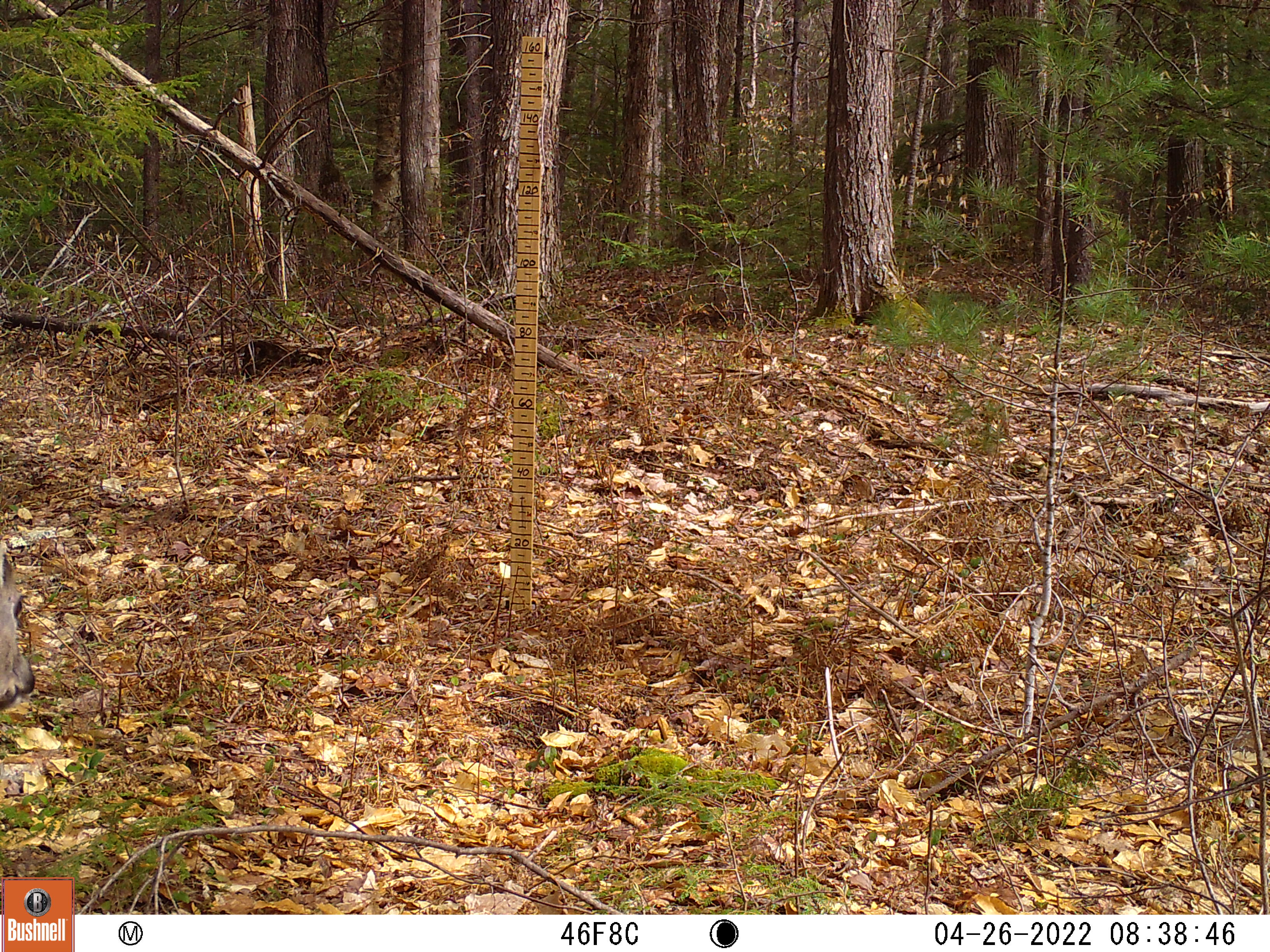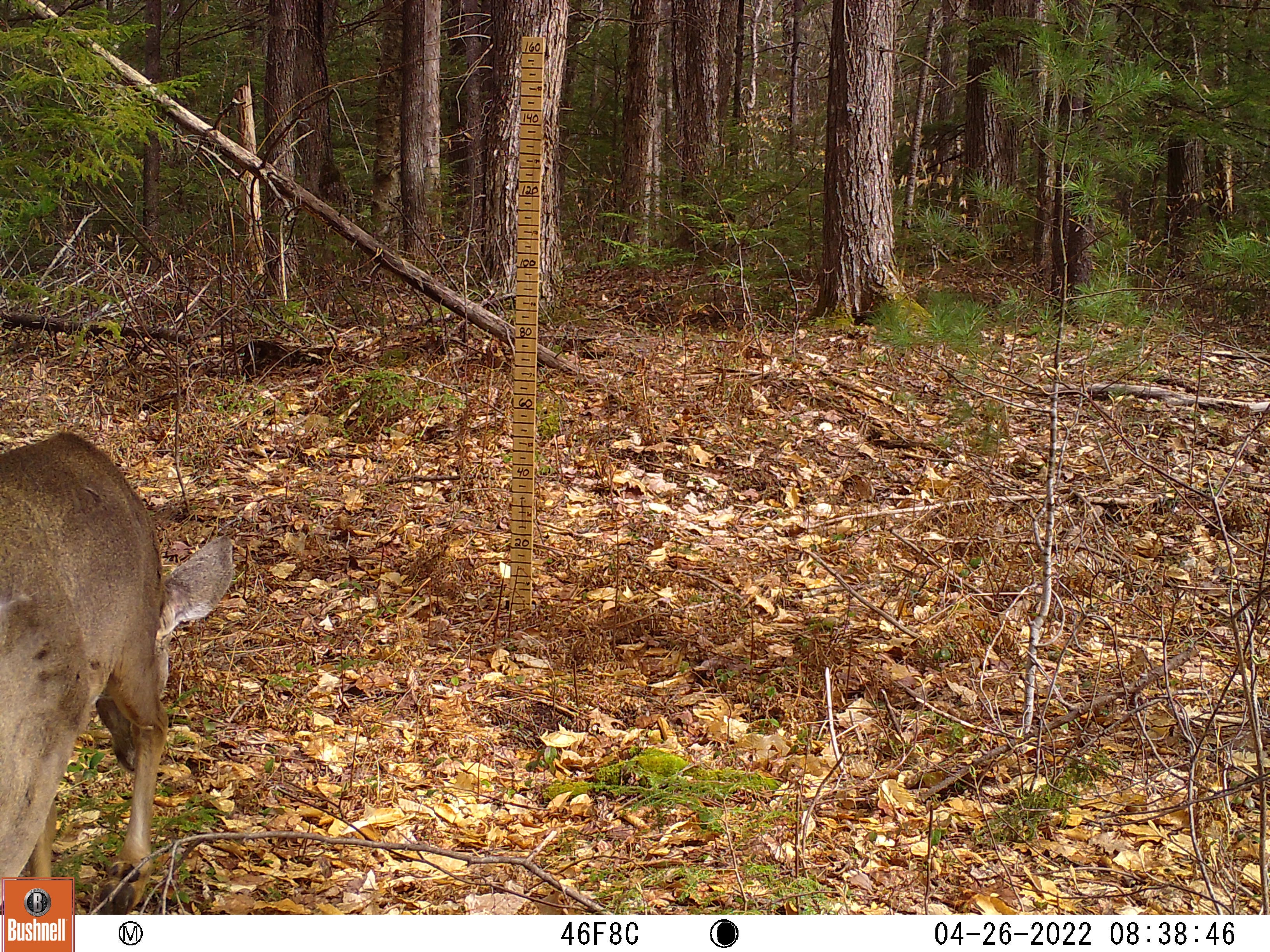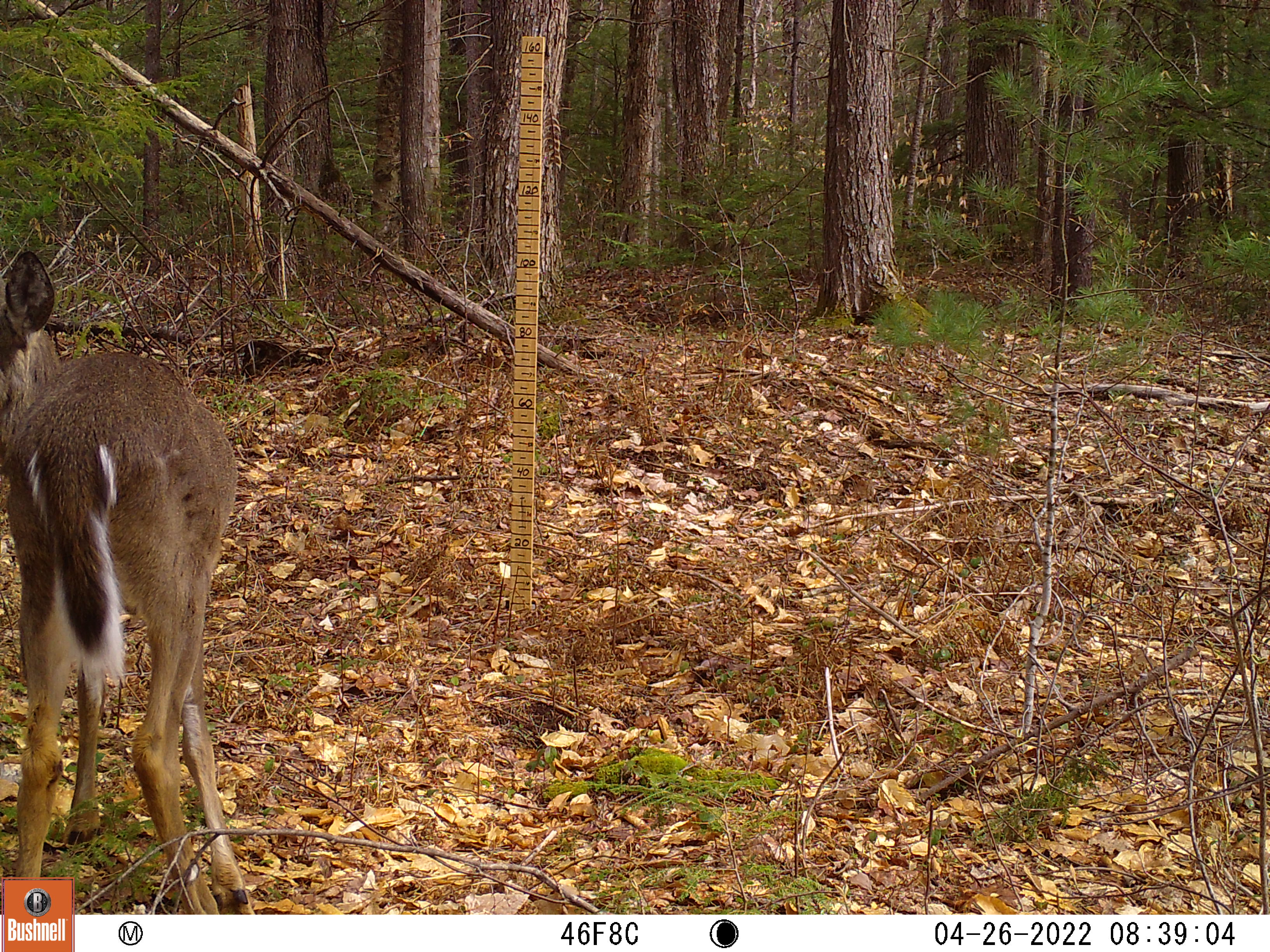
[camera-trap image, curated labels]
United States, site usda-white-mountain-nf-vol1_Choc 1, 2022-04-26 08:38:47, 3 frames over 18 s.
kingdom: Animalia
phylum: Chordata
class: Mammalia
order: Artiodactyla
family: Cervidae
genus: Odocoileus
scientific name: Odocoileus virginianus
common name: white-tailed deer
White-tailed deer (Odocoileus virginianus).